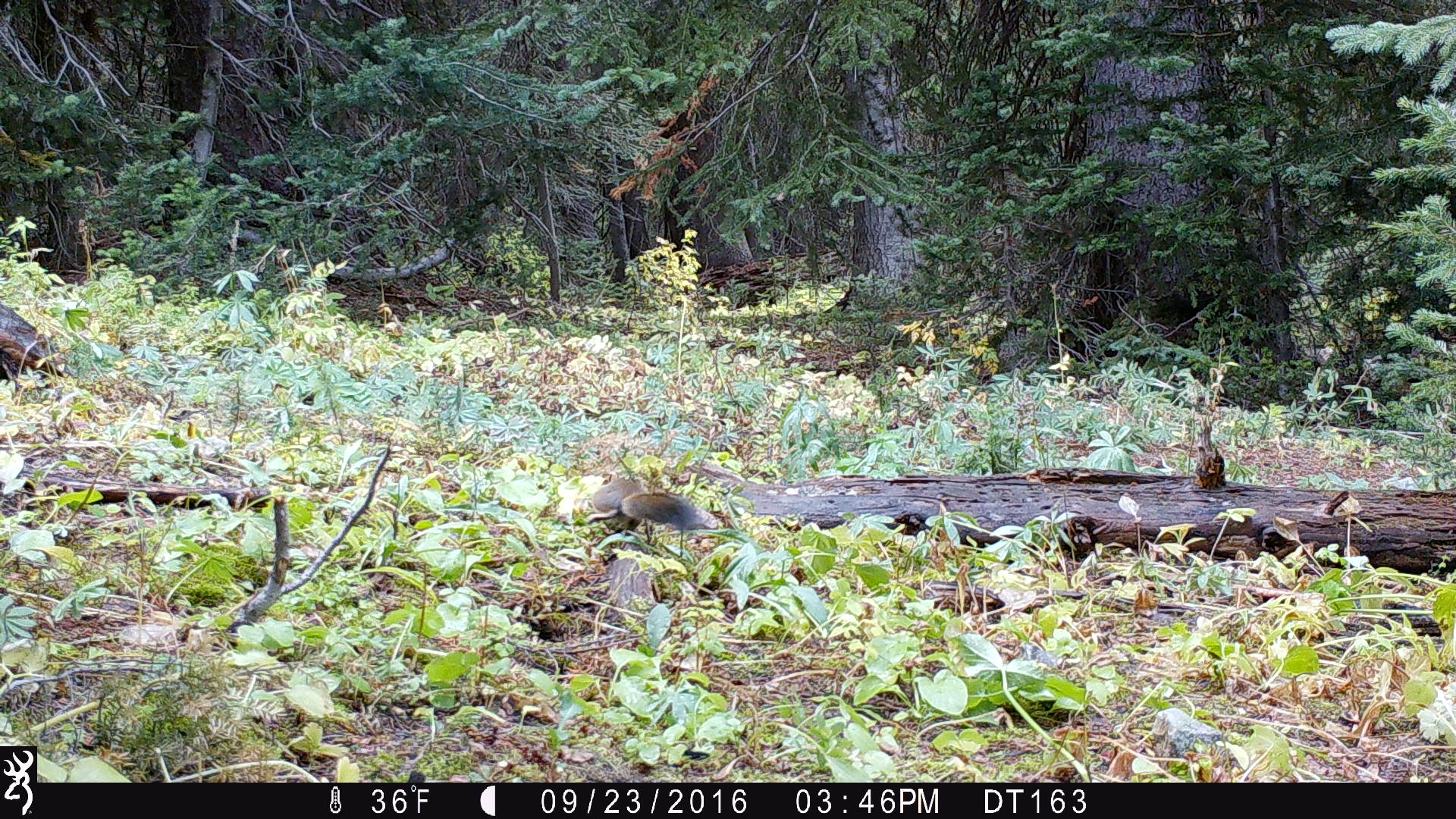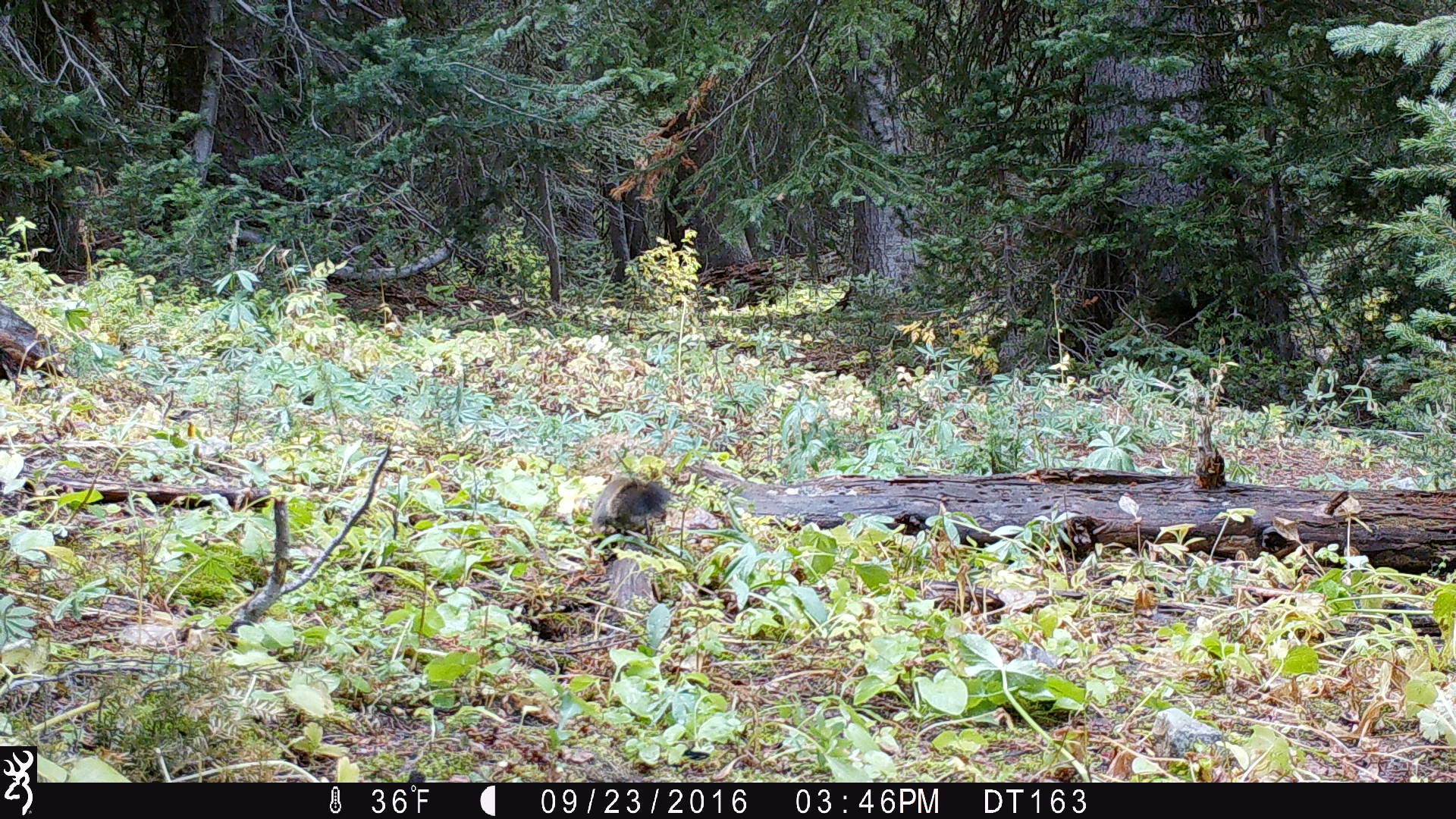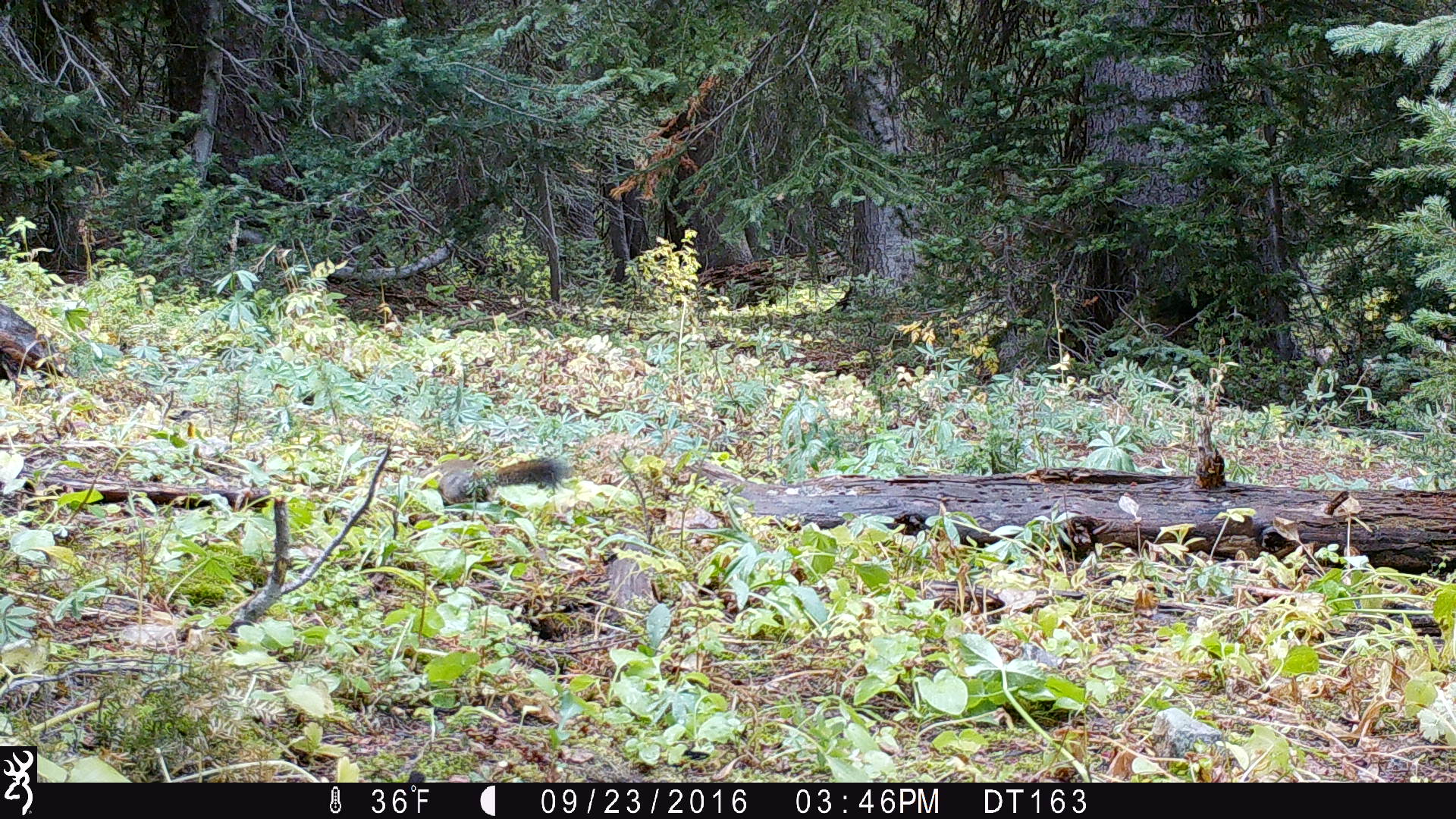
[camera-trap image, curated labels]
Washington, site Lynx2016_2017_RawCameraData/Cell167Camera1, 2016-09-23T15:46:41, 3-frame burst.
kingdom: Animalia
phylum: Chordata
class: Mammalia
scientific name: Mammalia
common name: small mammal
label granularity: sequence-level